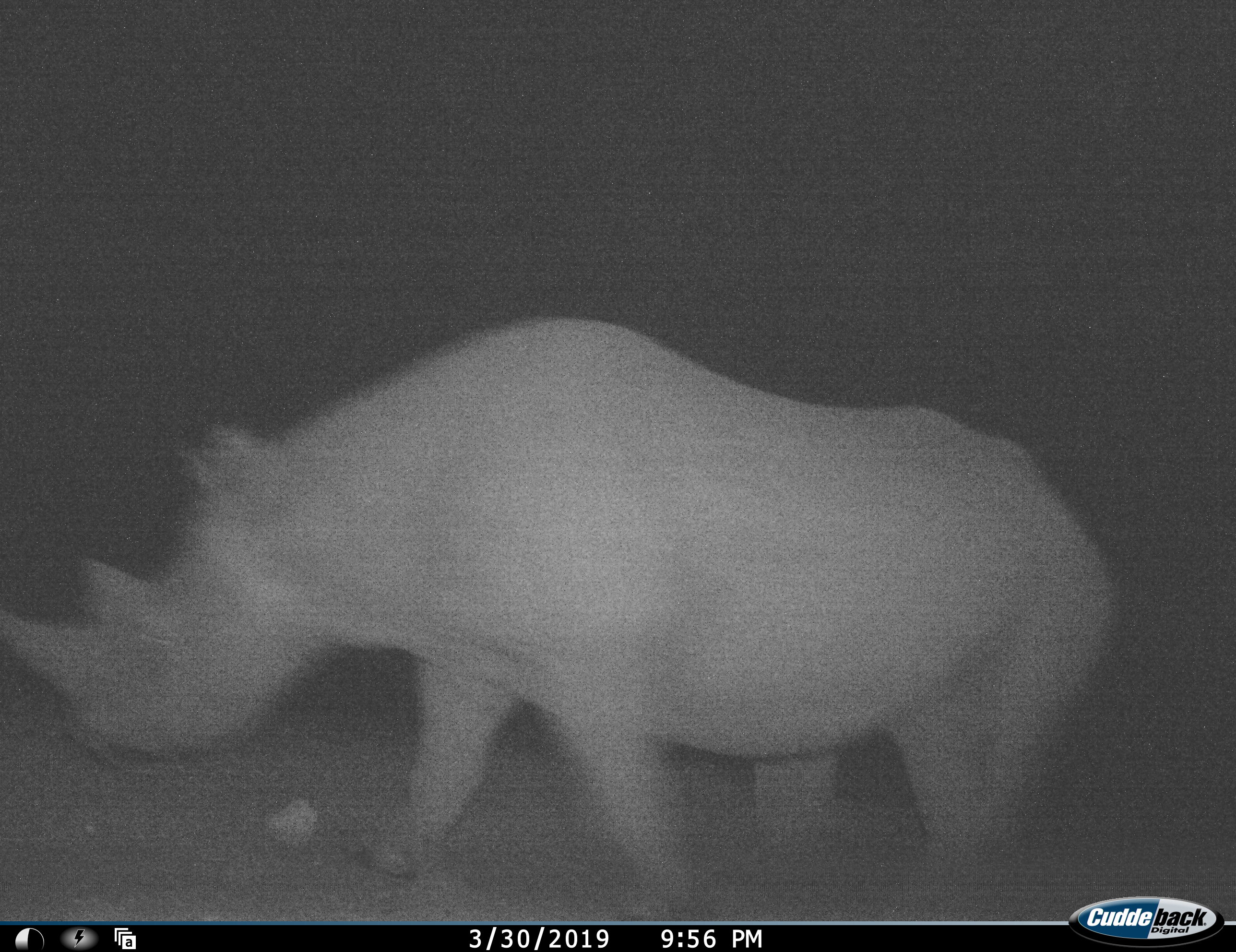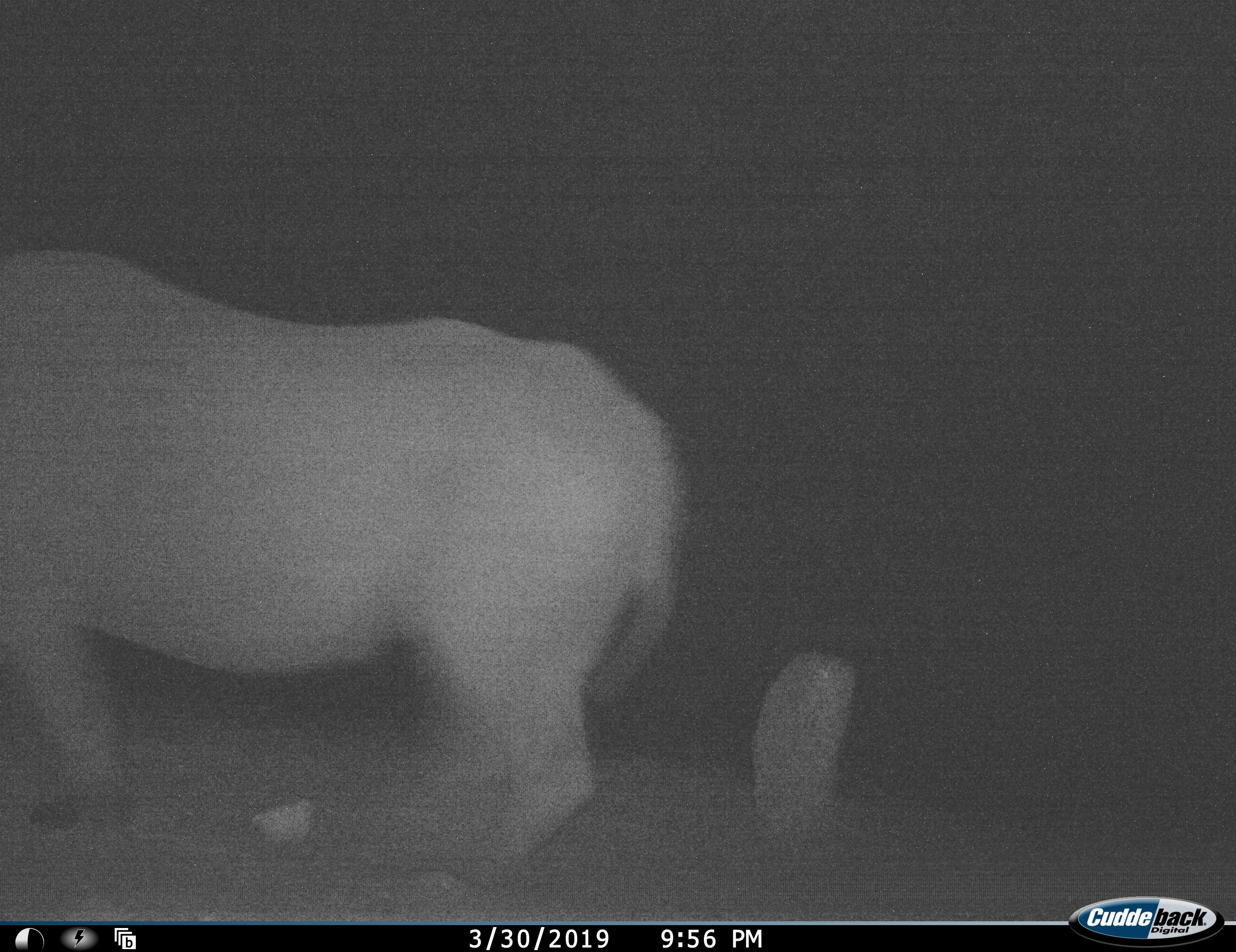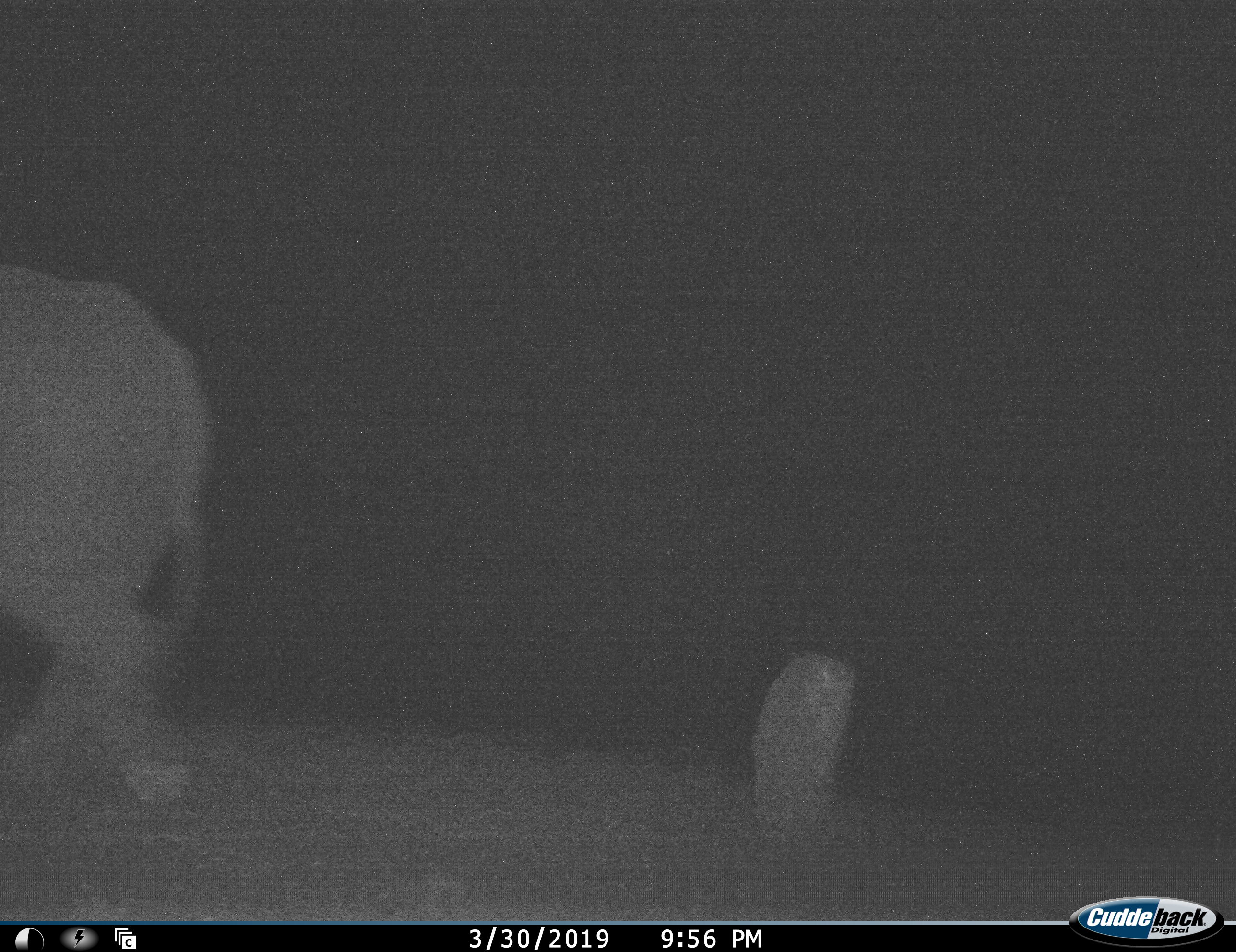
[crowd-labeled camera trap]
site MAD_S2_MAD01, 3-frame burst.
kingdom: Animalia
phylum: Chordata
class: Mammalia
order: Perissodactyla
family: Rhinocerotidae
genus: Diceros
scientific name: Diceros bicornis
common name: black rhinoceros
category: rhinocerosblack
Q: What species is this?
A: Rhinocerosblack (black rhinoceros) (Diceros bicornis).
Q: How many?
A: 1.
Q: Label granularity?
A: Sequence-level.